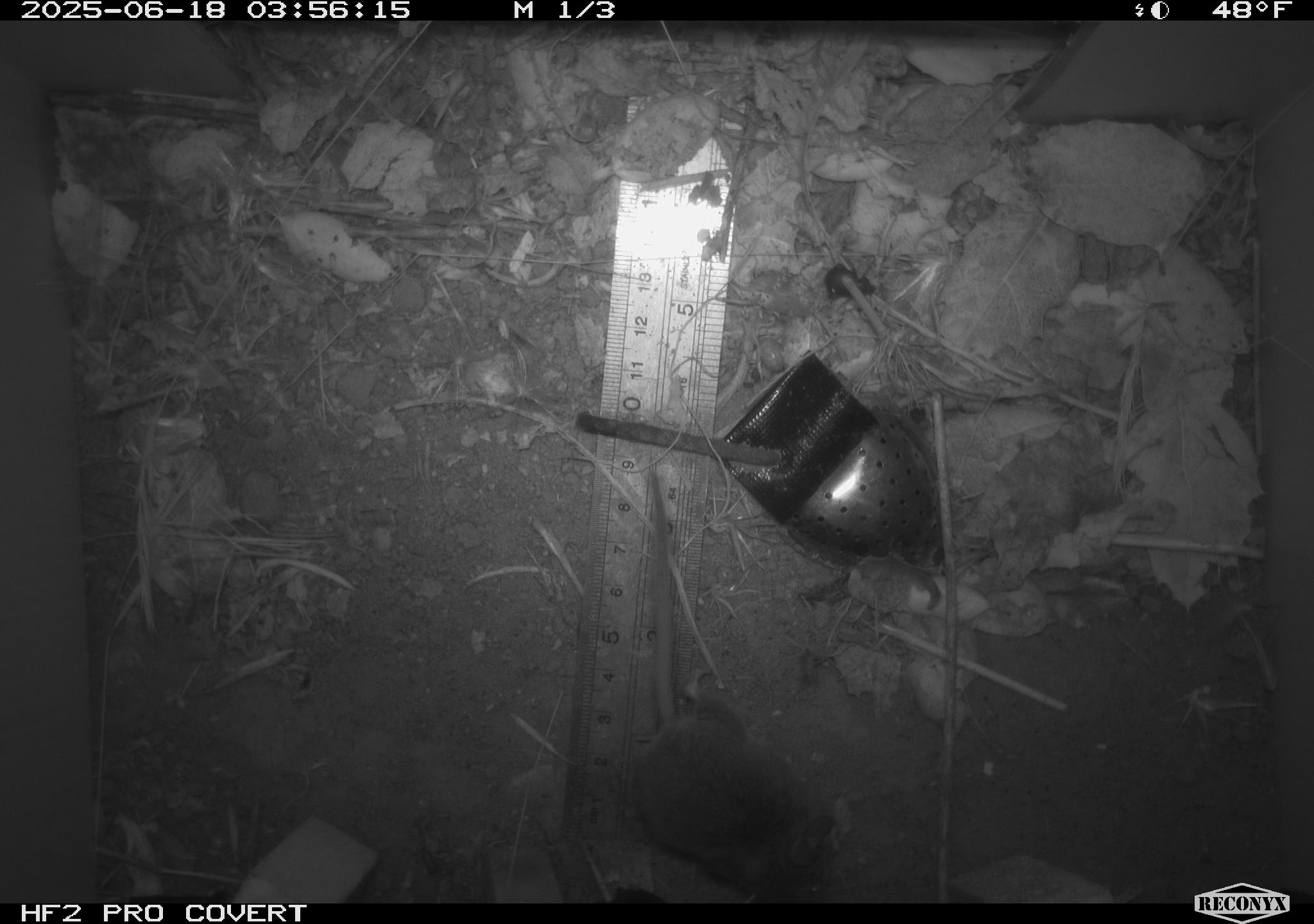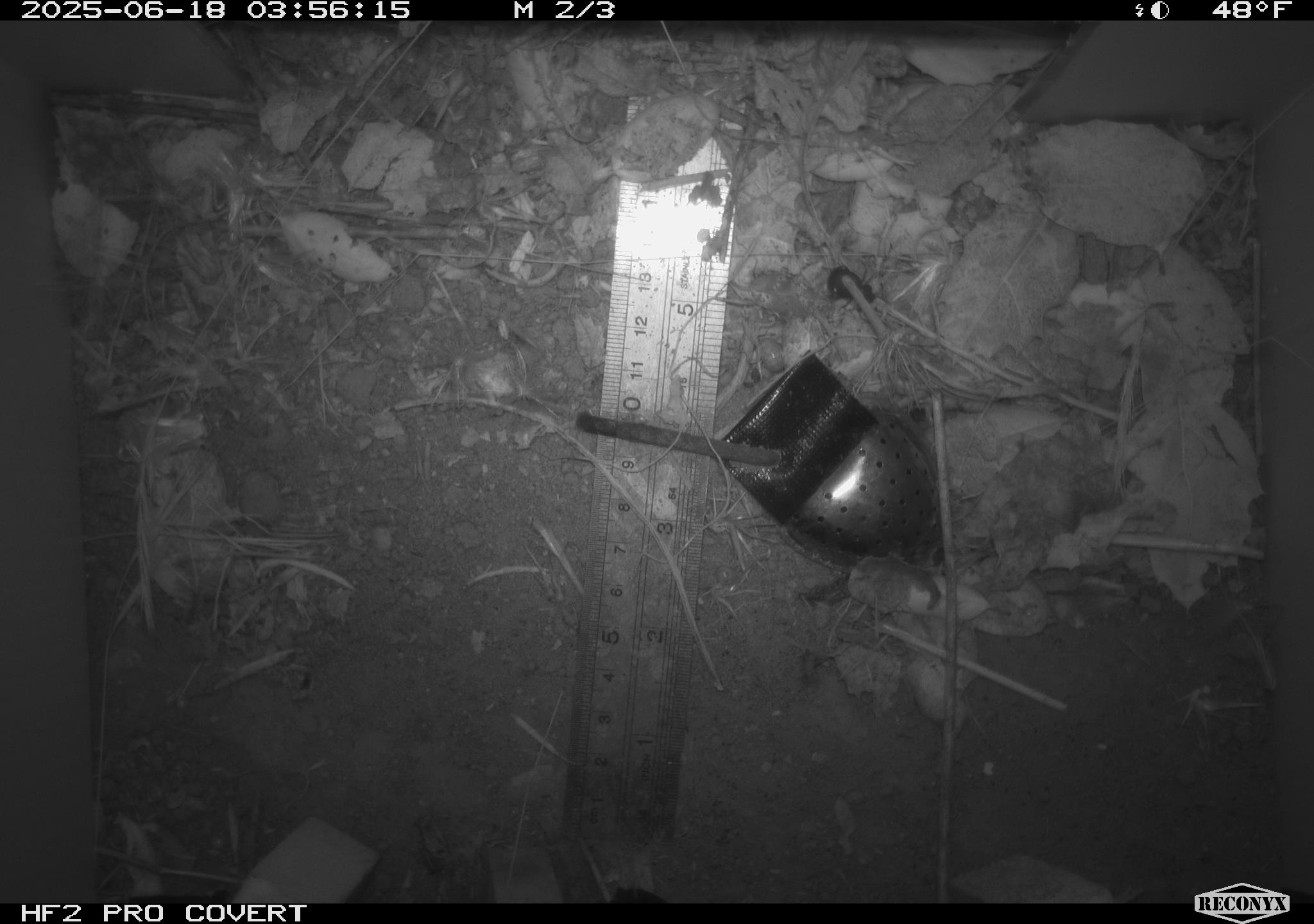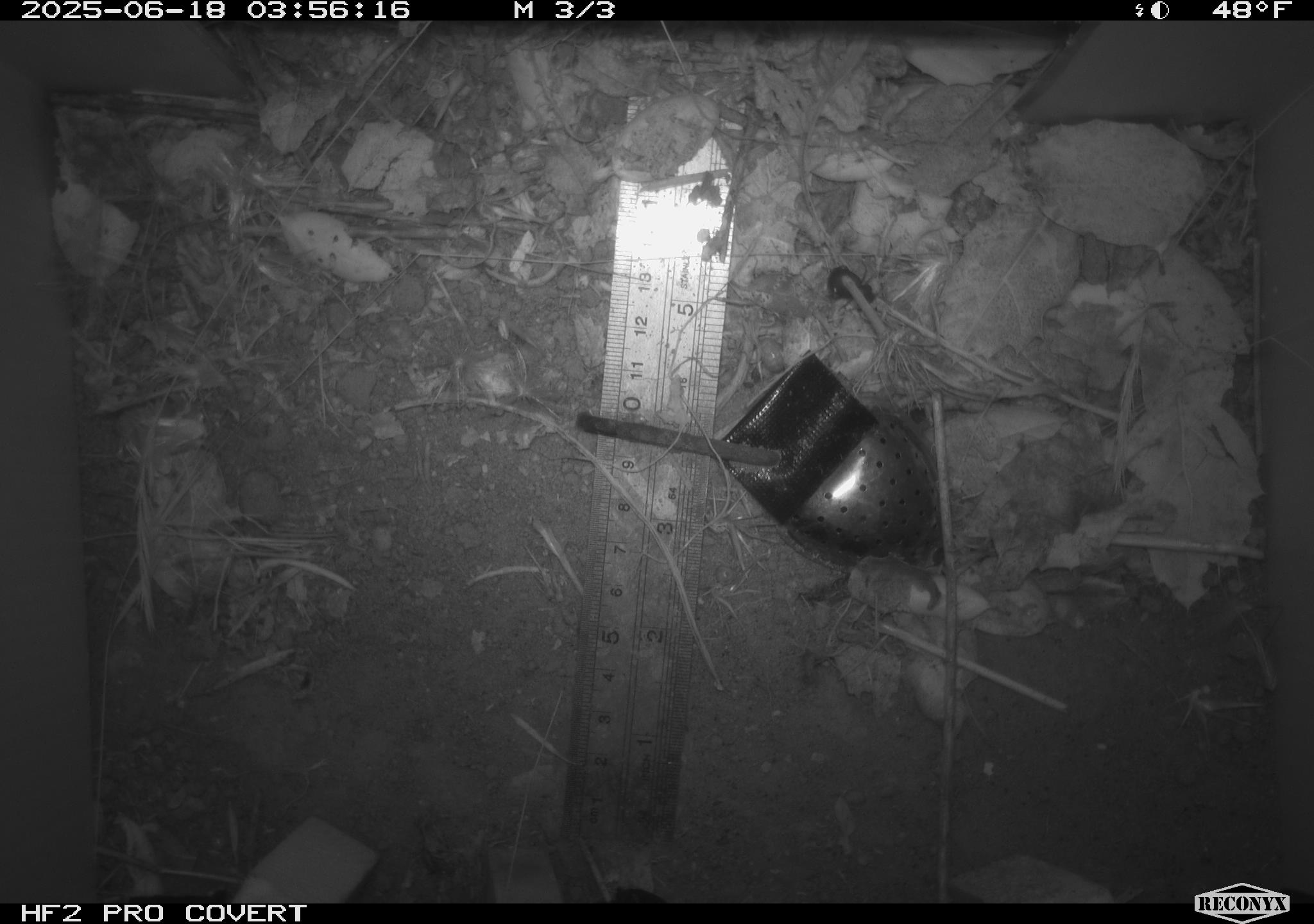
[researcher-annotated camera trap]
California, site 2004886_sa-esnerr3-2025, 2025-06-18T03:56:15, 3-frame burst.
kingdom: Animalia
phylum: Chordata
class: Mammalia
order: Rodentia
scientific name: Rodentia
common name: rodent